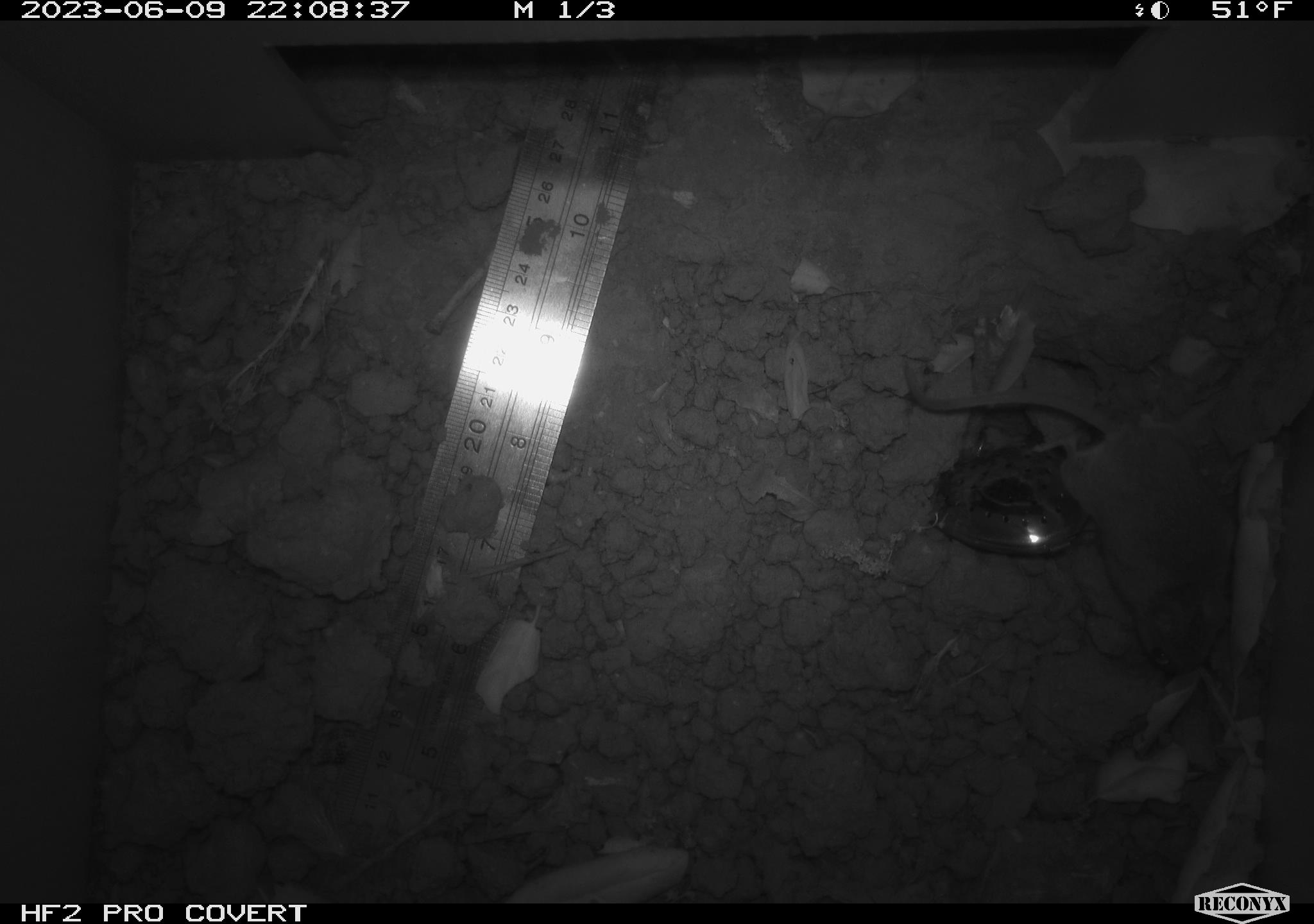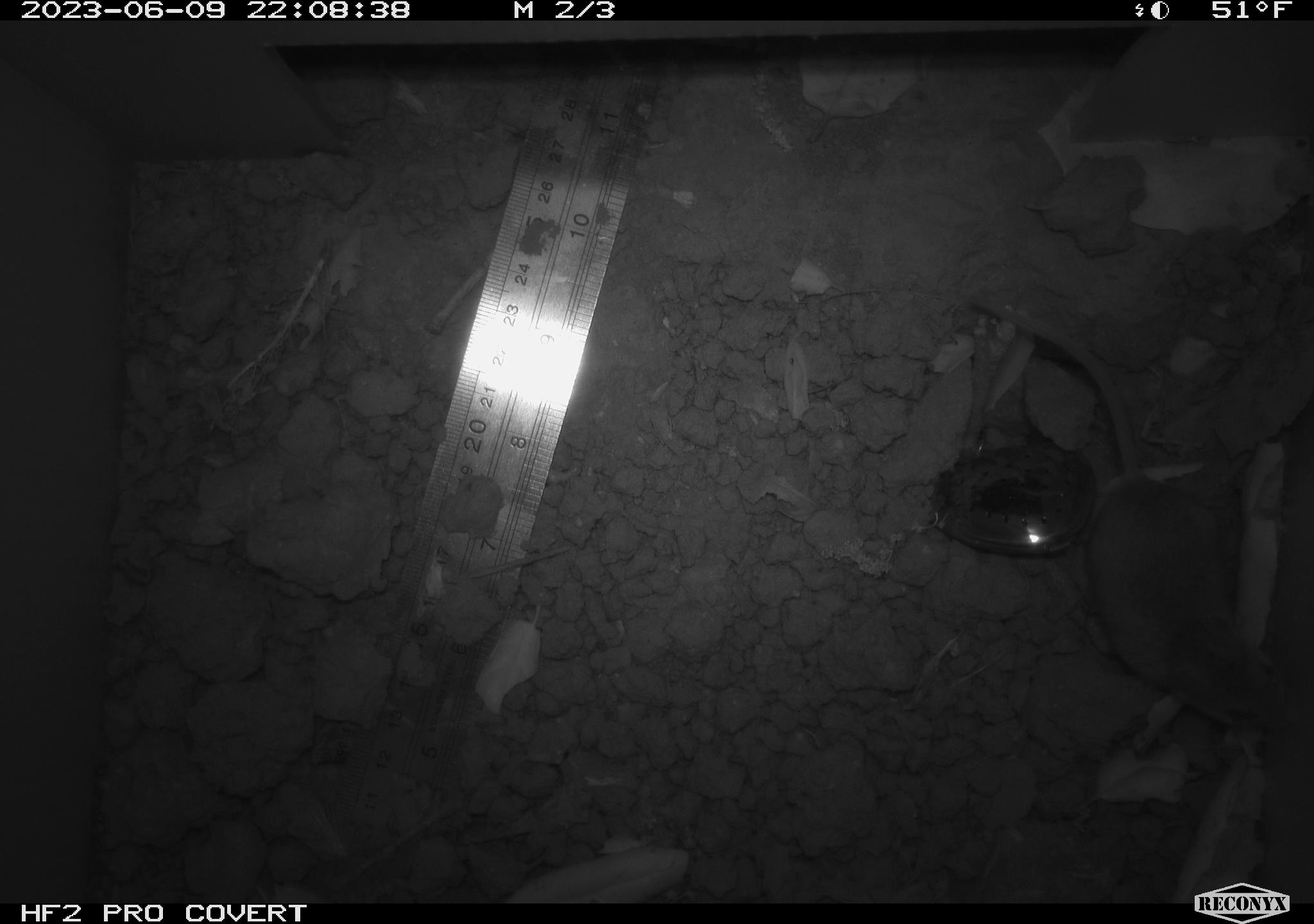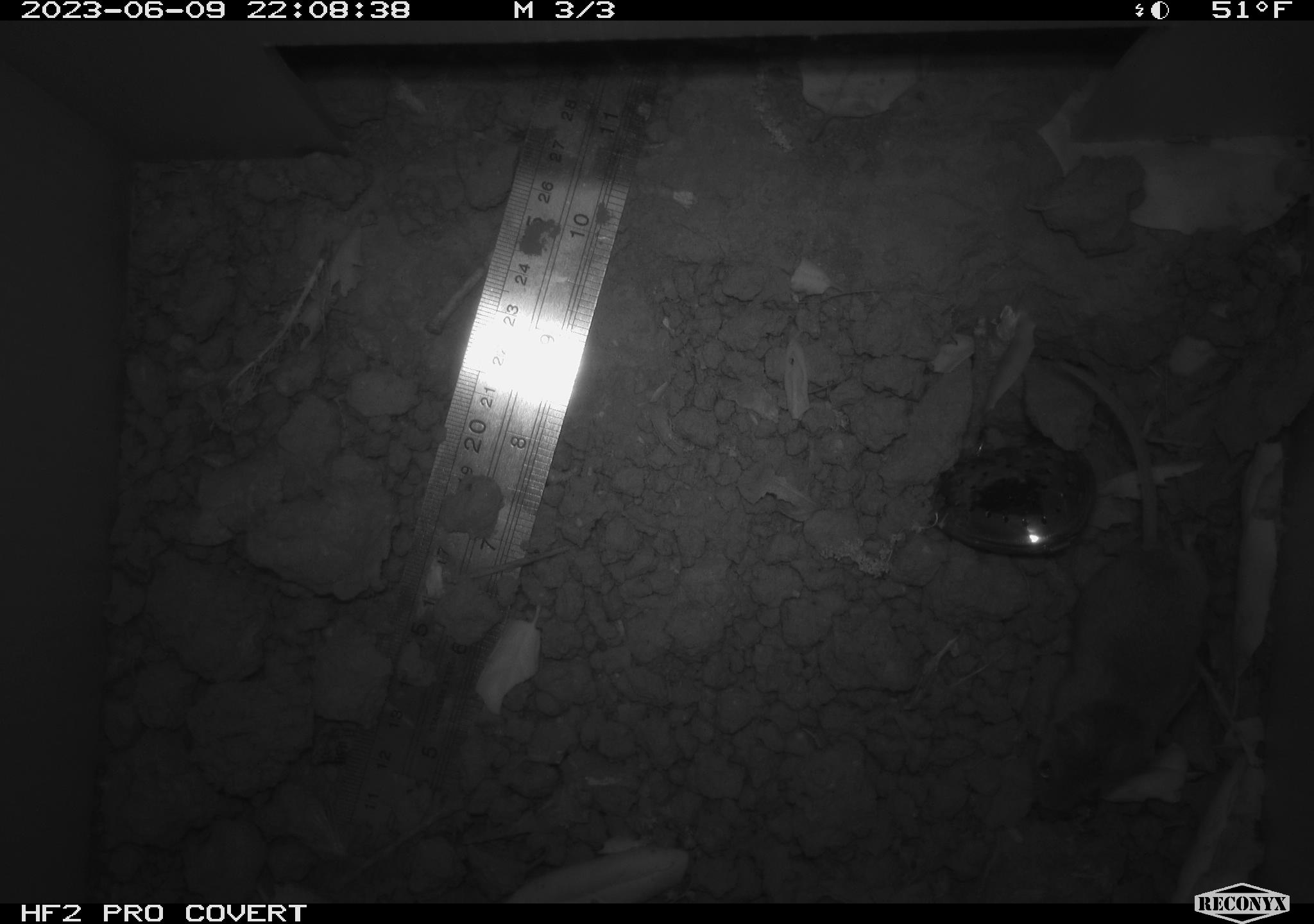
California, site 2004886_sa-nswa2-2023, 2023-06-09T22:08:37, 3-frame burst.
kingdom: Animalia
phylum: Chordata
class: Mammalia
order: Rodentia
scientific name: Rodentia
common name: mouse species